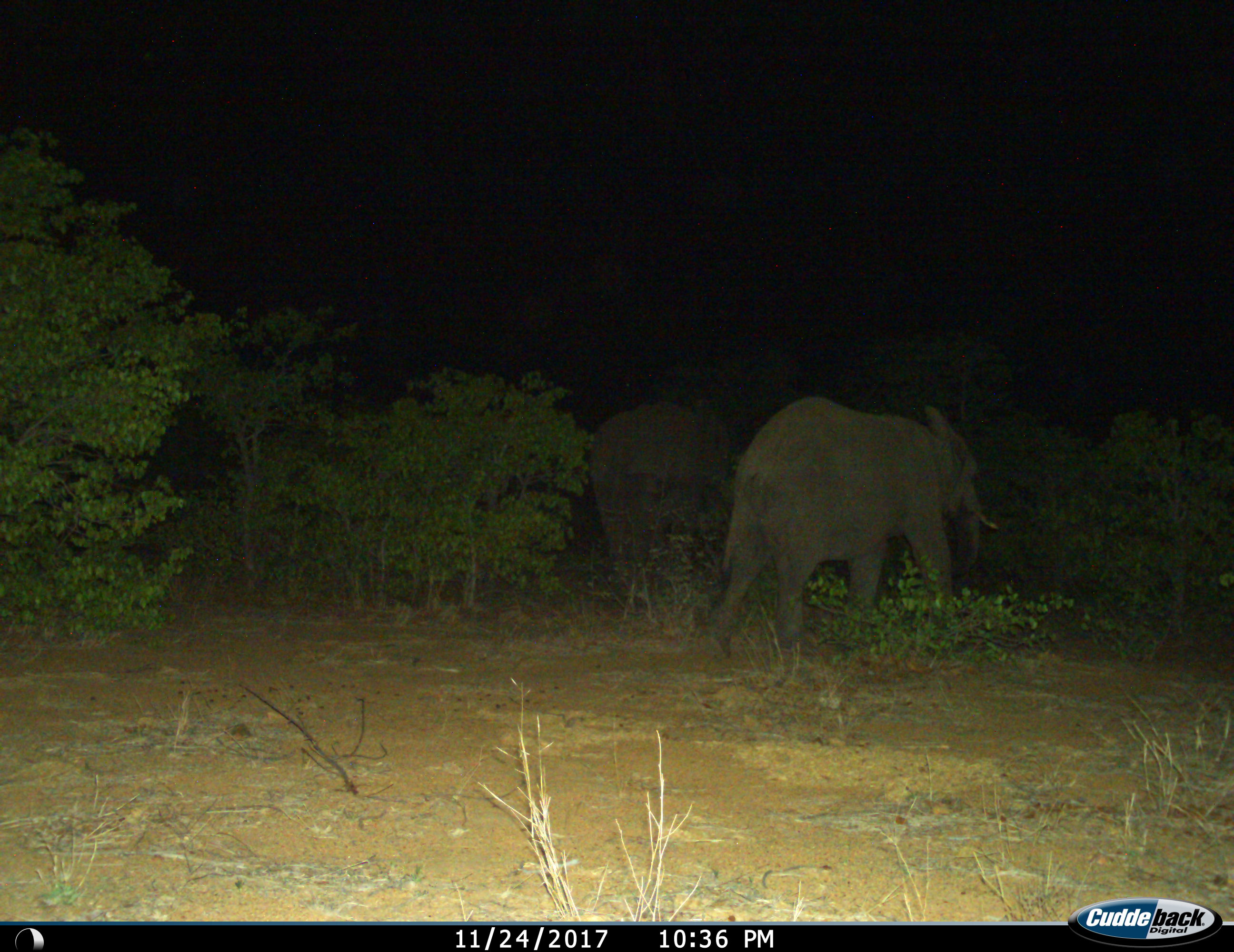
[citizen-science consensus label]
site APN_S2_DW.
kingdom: Animalia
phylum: Chordata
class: Mammalia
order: Proboscidea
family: Elephantidae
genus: Loxodonta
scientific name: Loxodonta africana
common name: african bush elephant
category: elephant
Elephant (african bush elephant) (Loxodonta africana), count 2. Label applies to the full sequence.